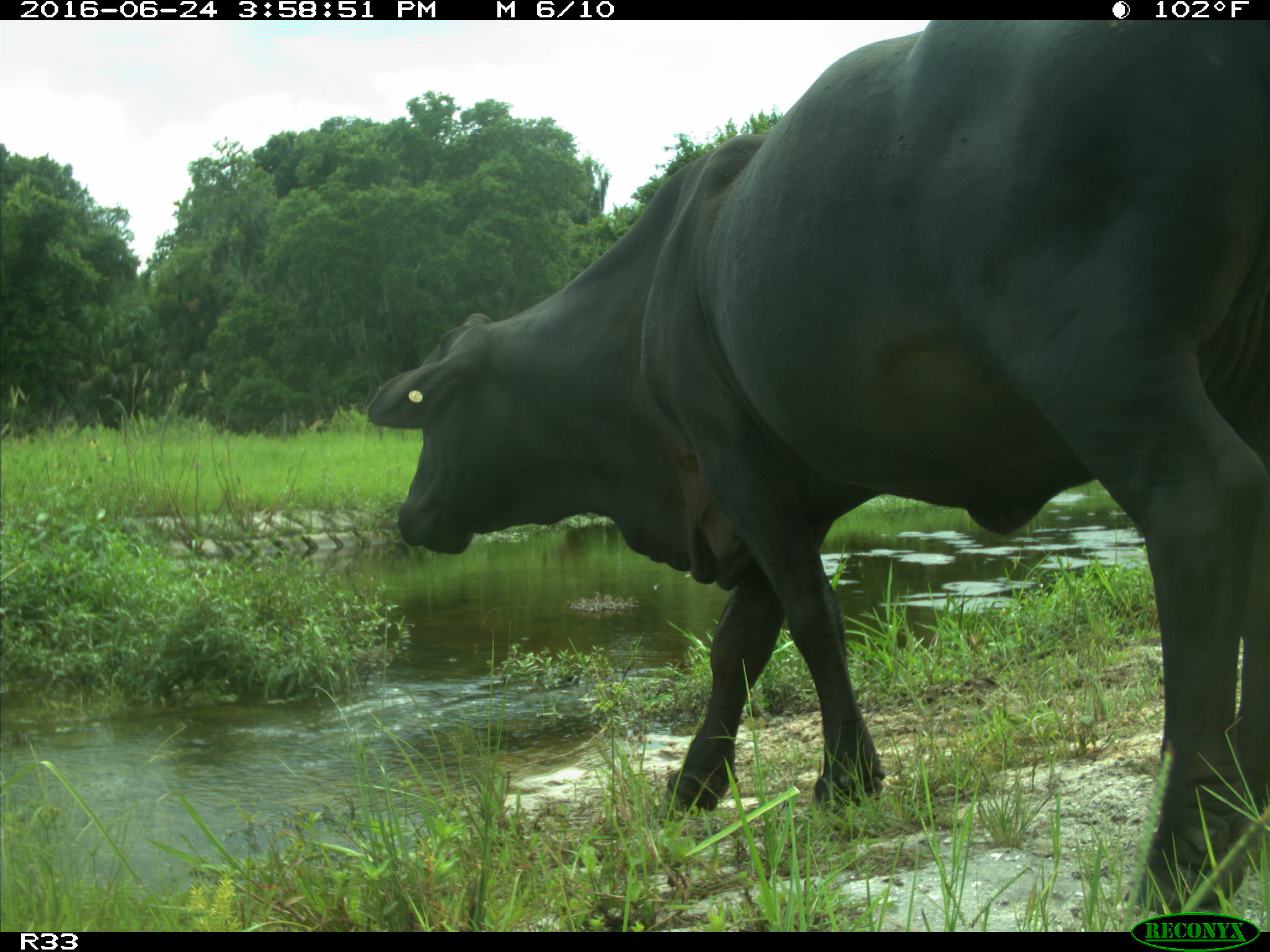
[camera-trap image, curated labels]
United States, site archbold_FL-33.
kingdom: Animalia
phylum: Chordata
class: Mammalia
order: Artiodactyla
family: Bovidae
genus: Bos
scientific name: Bos taurus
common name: domestic cow